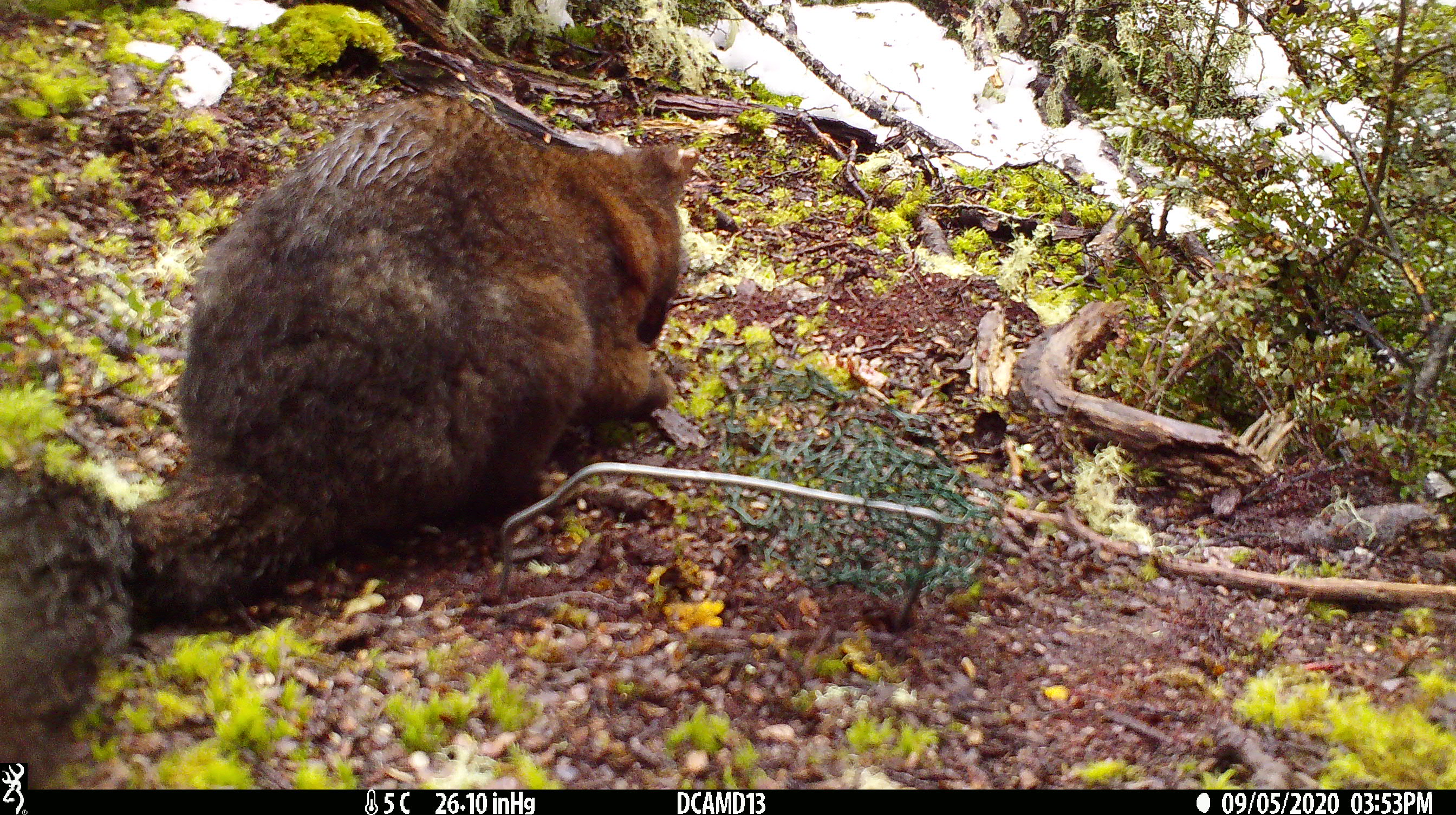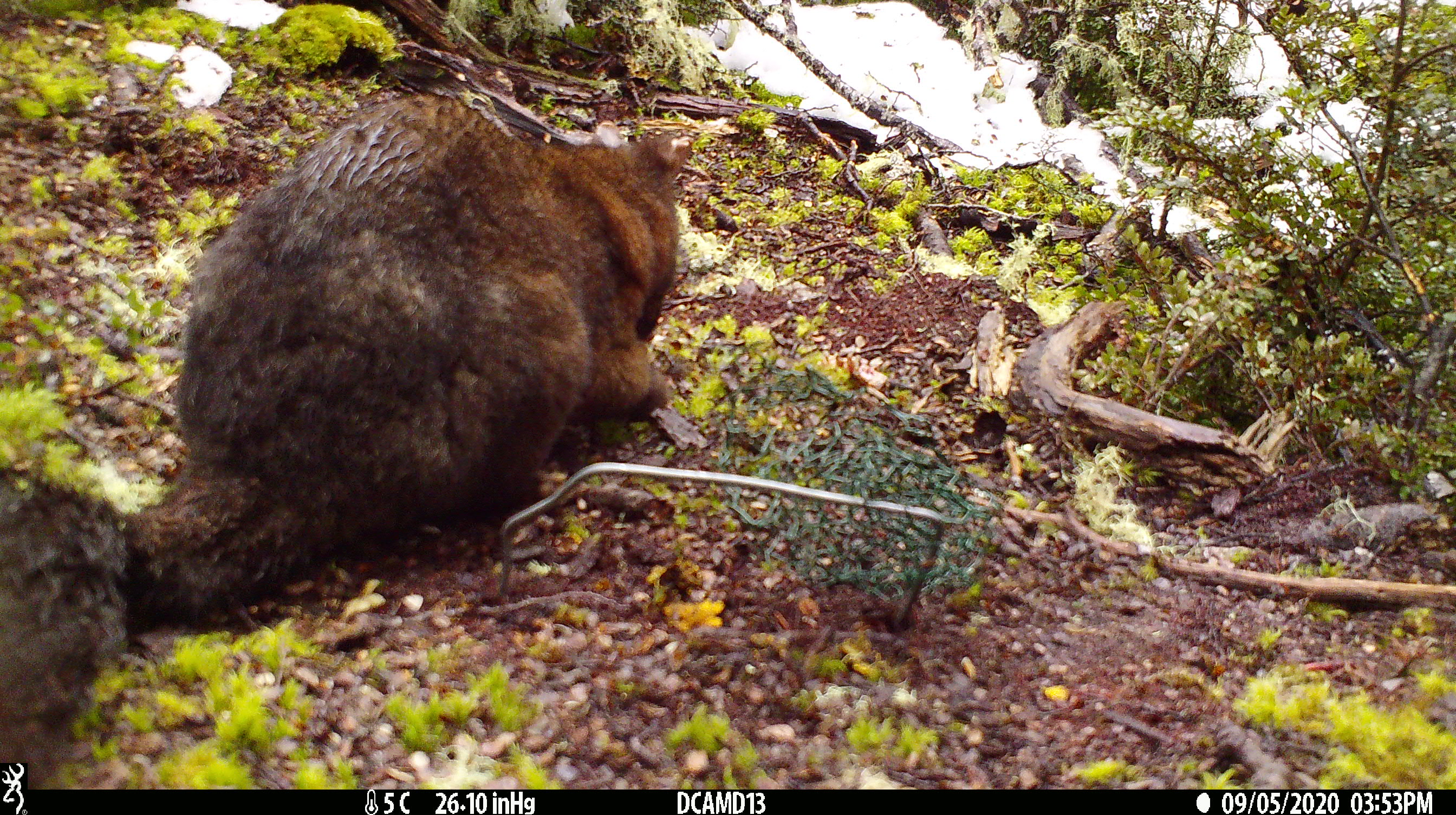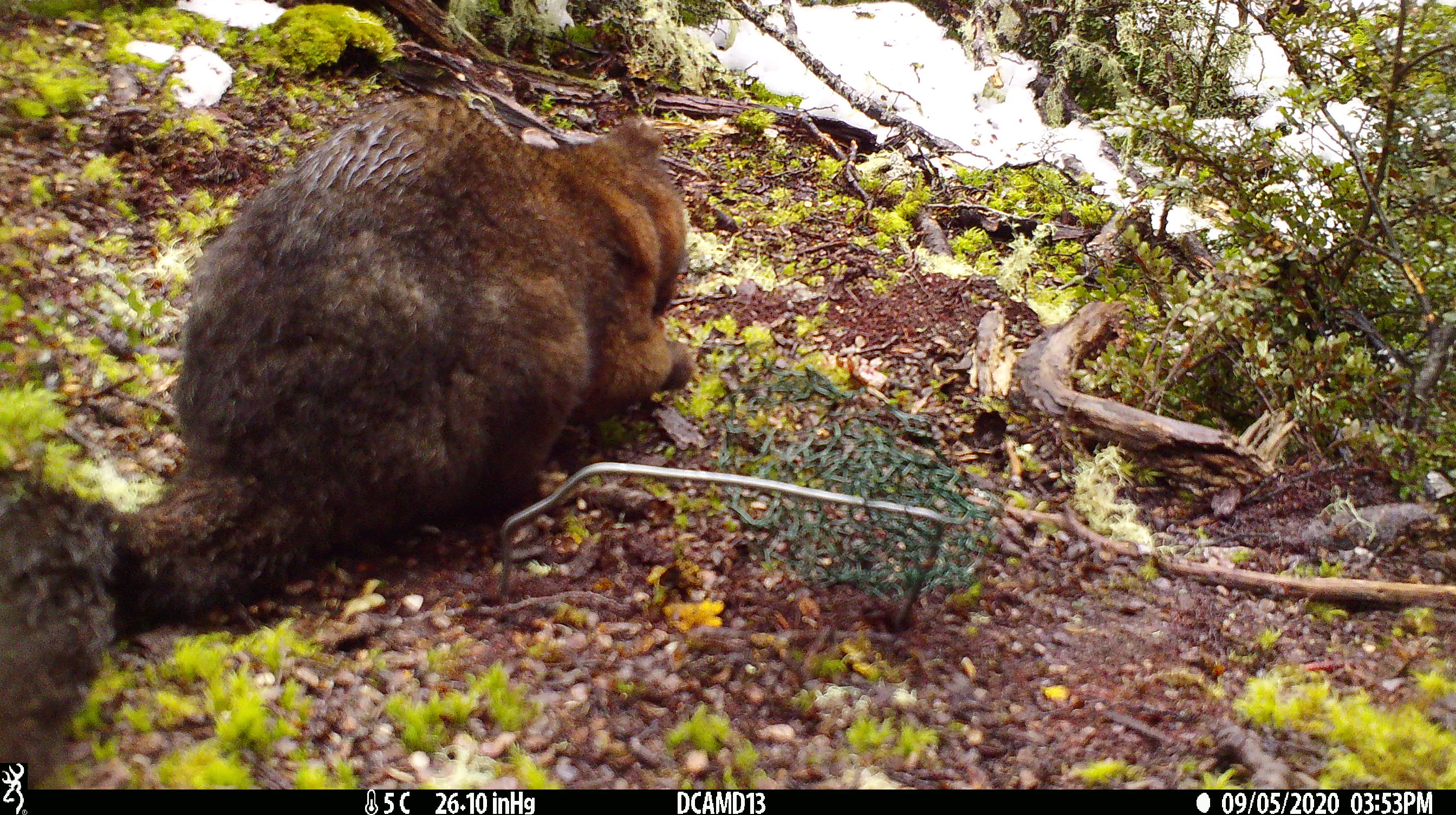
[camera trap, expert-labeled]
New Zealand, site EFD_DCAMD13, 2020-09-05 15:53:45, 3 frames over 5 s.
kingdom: Animalia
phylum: Chordata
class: Mammalia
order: Diprotodontia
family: Phalangeridae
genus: Trichosurus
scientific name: Trichosurus vulpecula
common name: common brushtail possum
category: possum